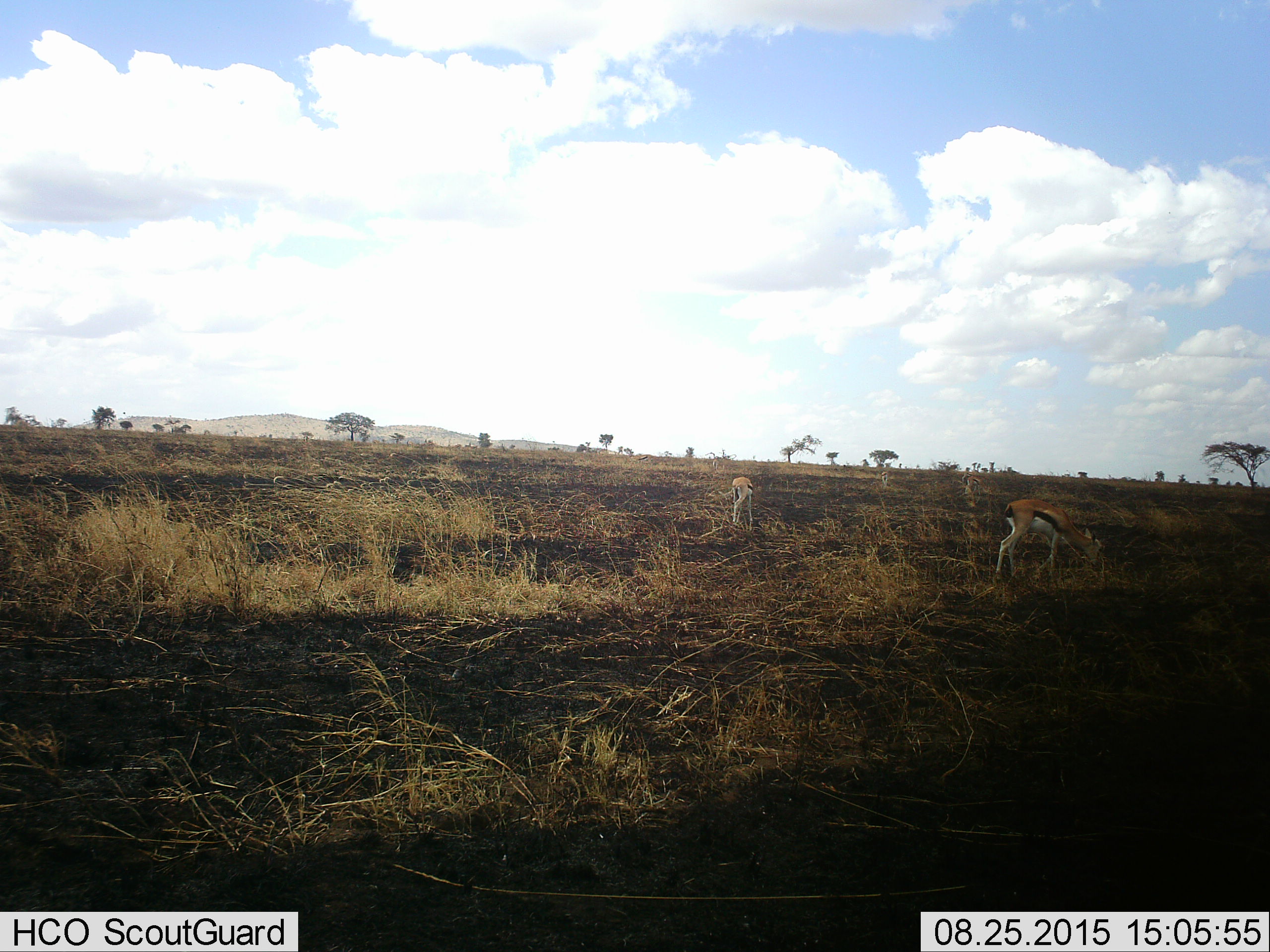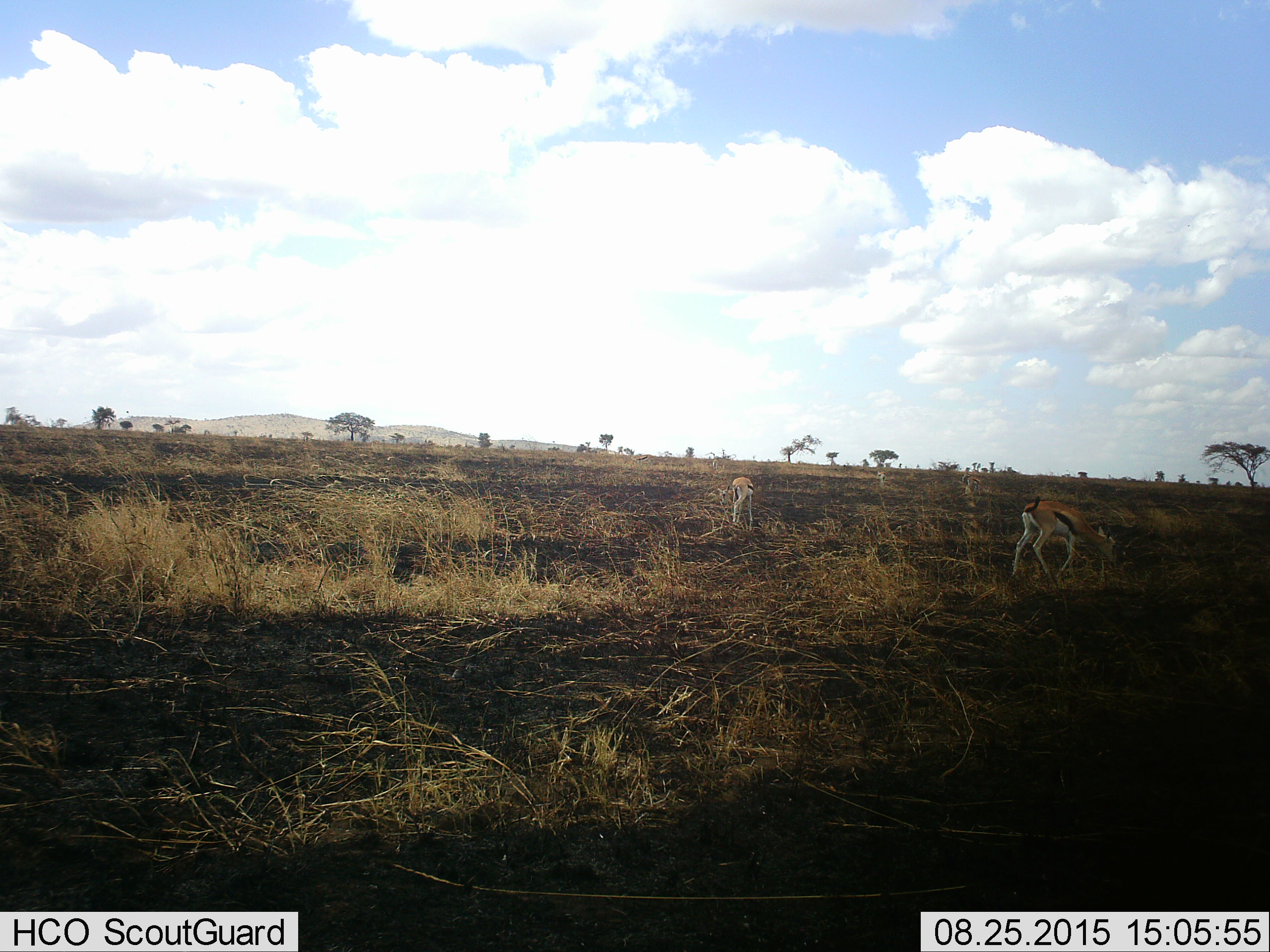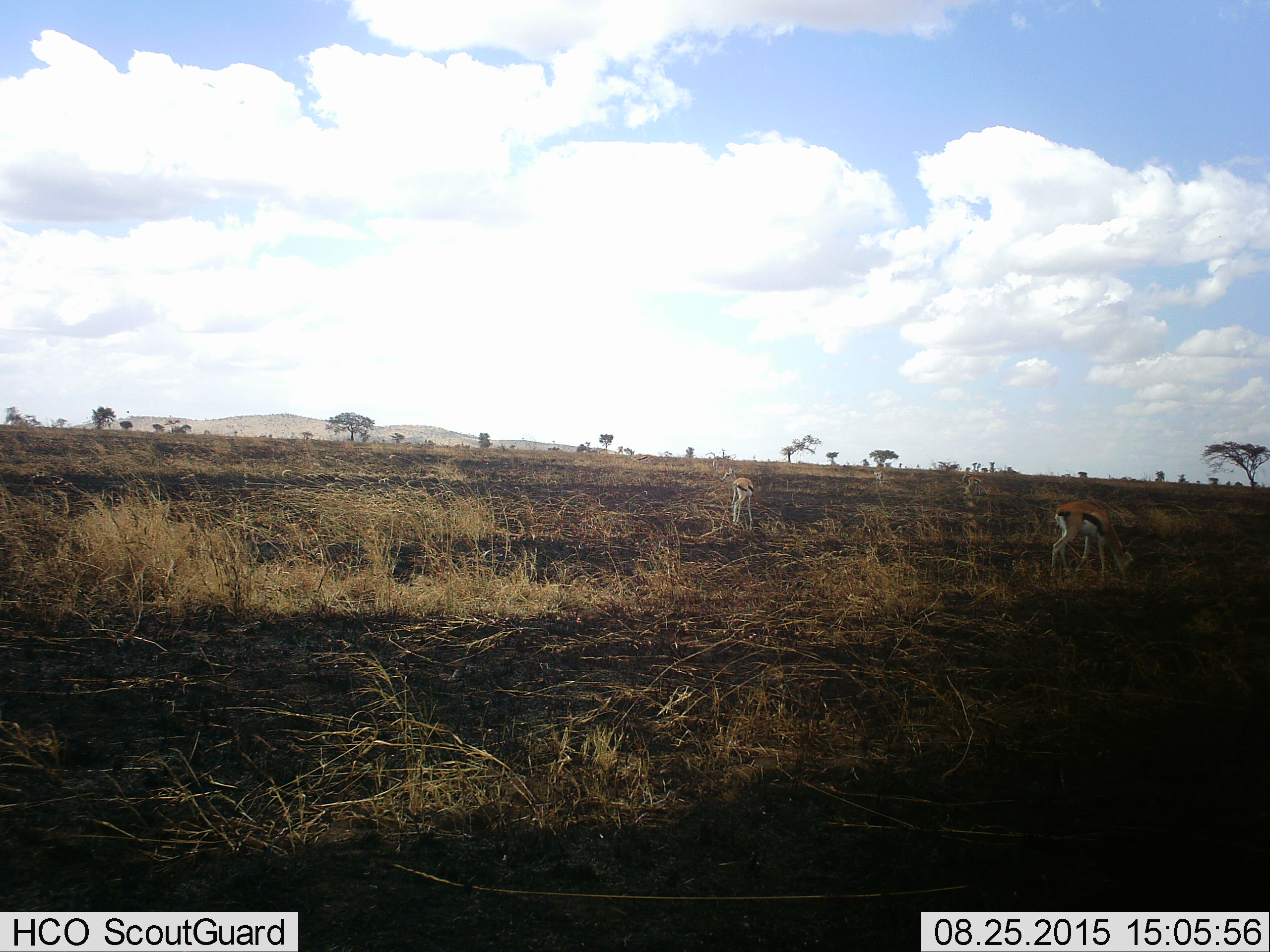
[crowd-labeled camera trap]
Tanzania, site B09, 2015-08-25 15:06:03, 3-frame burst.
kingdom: Animalia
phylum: Chordata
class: Mammalia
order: Artiodactyla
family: Bovidae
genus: Eudorcas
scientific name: Eudorcas thomsonii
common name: thomson's gazelle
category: gazellethomsons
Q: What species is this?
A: Gazellethomsons (thomson's gazelle) (Eudorcas thomsonii).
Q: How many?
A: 3.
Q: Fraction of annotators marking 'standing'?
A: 12%.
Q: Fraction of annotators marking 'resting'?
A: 0%.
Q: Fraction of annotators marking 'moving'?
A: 18%.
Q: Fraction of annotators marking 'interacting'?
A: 0%.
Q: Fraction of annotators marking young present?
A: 6%.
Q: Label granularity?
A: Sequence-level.